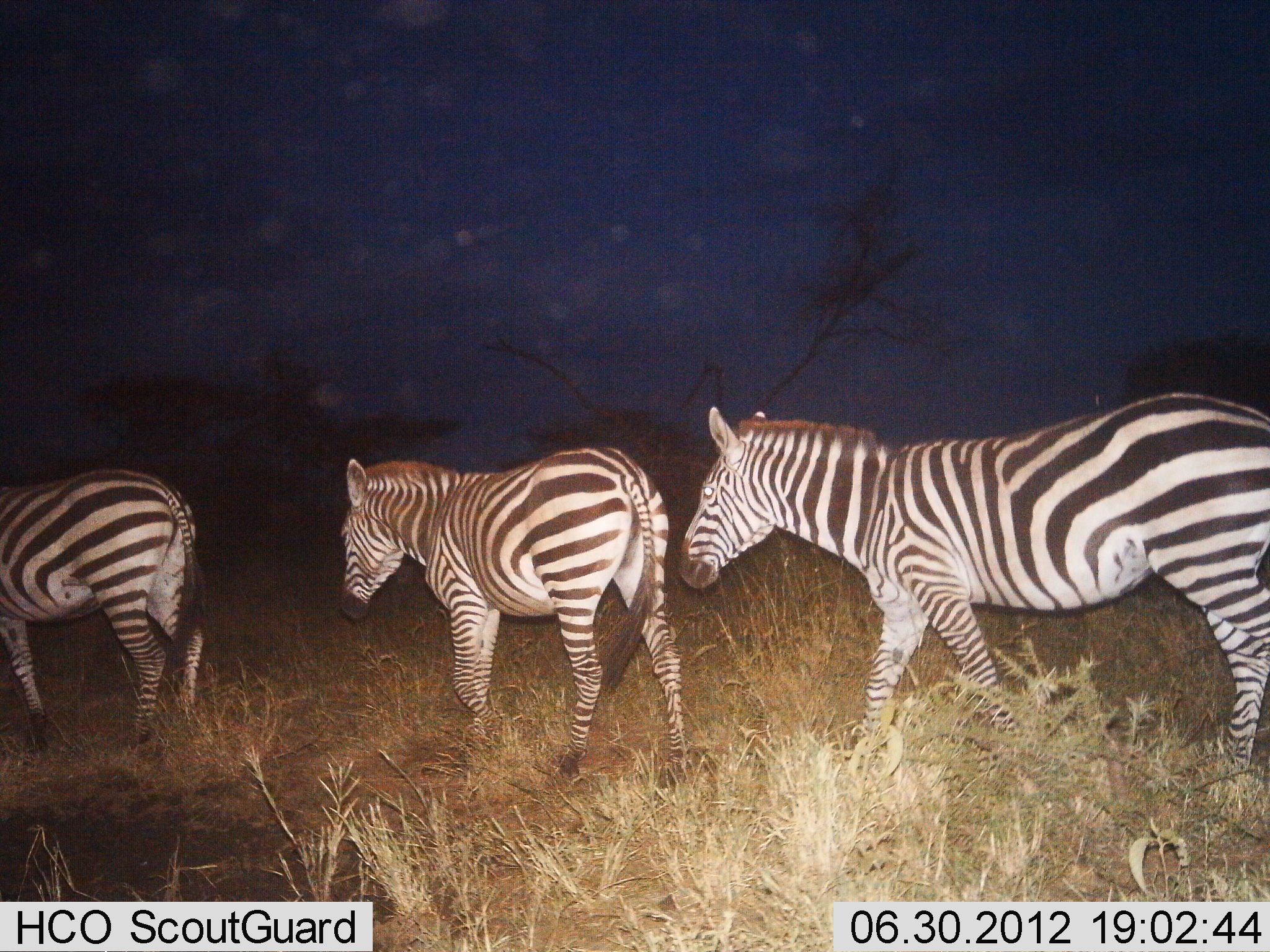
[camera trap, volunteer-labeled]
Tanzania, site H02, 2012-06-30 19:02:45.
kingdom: Animalia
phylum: Chordata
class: Mammalia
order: Perissodactyla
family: Equidae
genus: Equus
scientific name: Equus quagga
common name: plains zebra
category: zebra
Zebra (plains zebra) (Equus quagga), count 3. Behavior (volunteer vote fractions): standing 0%, resting 0%, moving 100%, interacting 0%. Young present (vote fraction): 0%. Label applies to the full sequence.